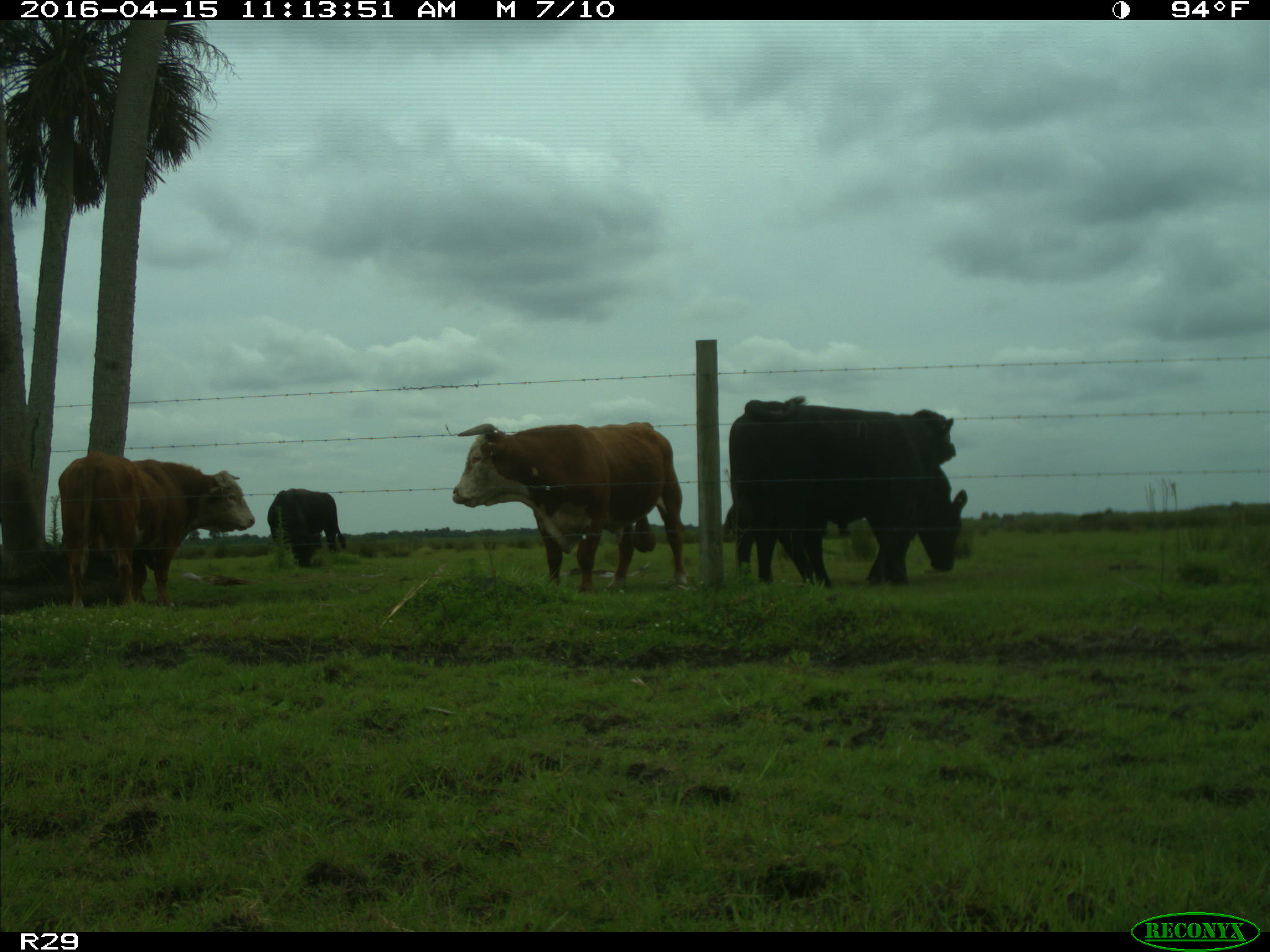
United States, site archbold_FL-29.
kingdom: Animalia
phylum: Chordata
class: Mammalia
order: Artiodactyla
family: Bovidae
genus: Bos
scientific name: Bos taurus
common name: domestic cow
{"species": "Bos taurus (domestic cow)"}